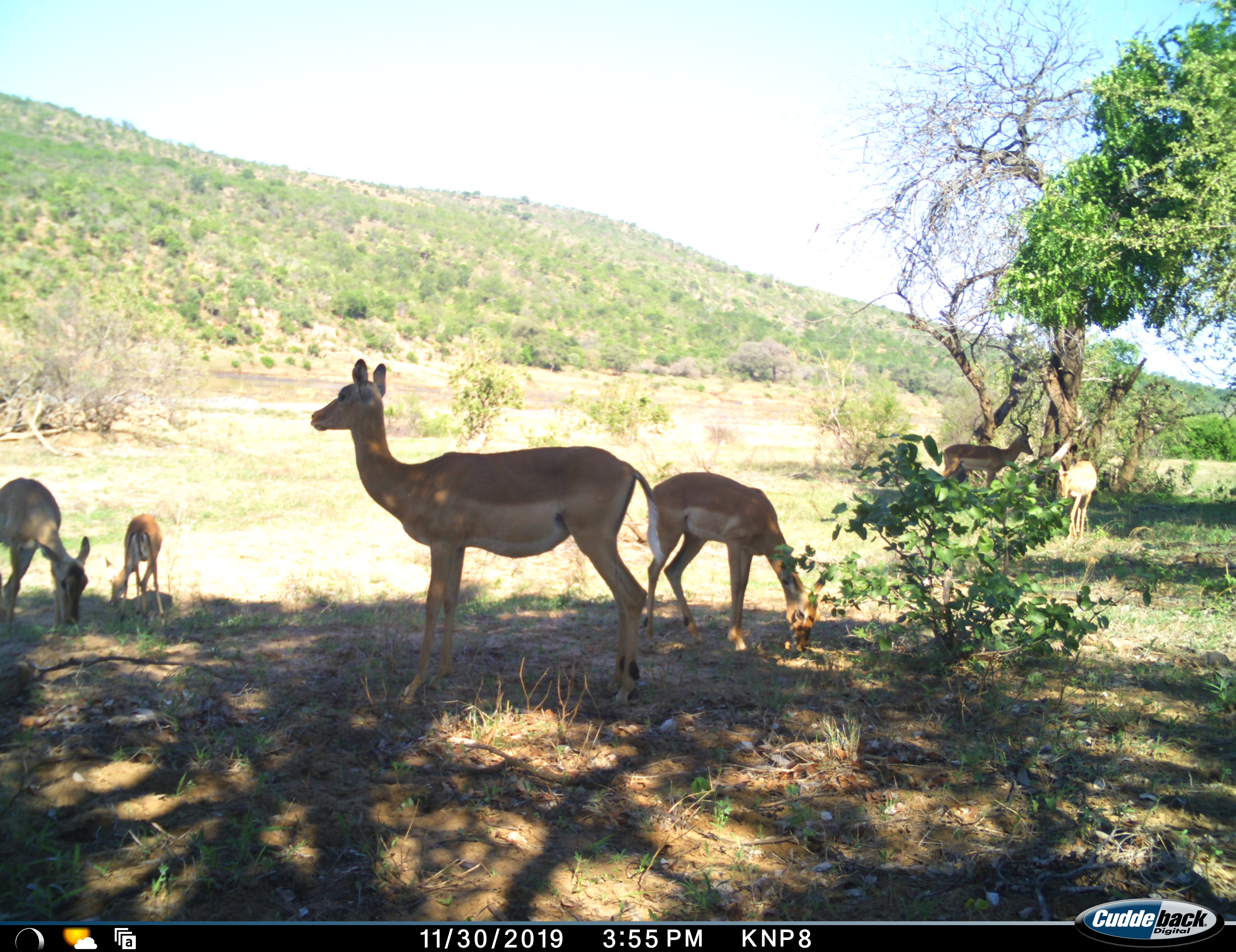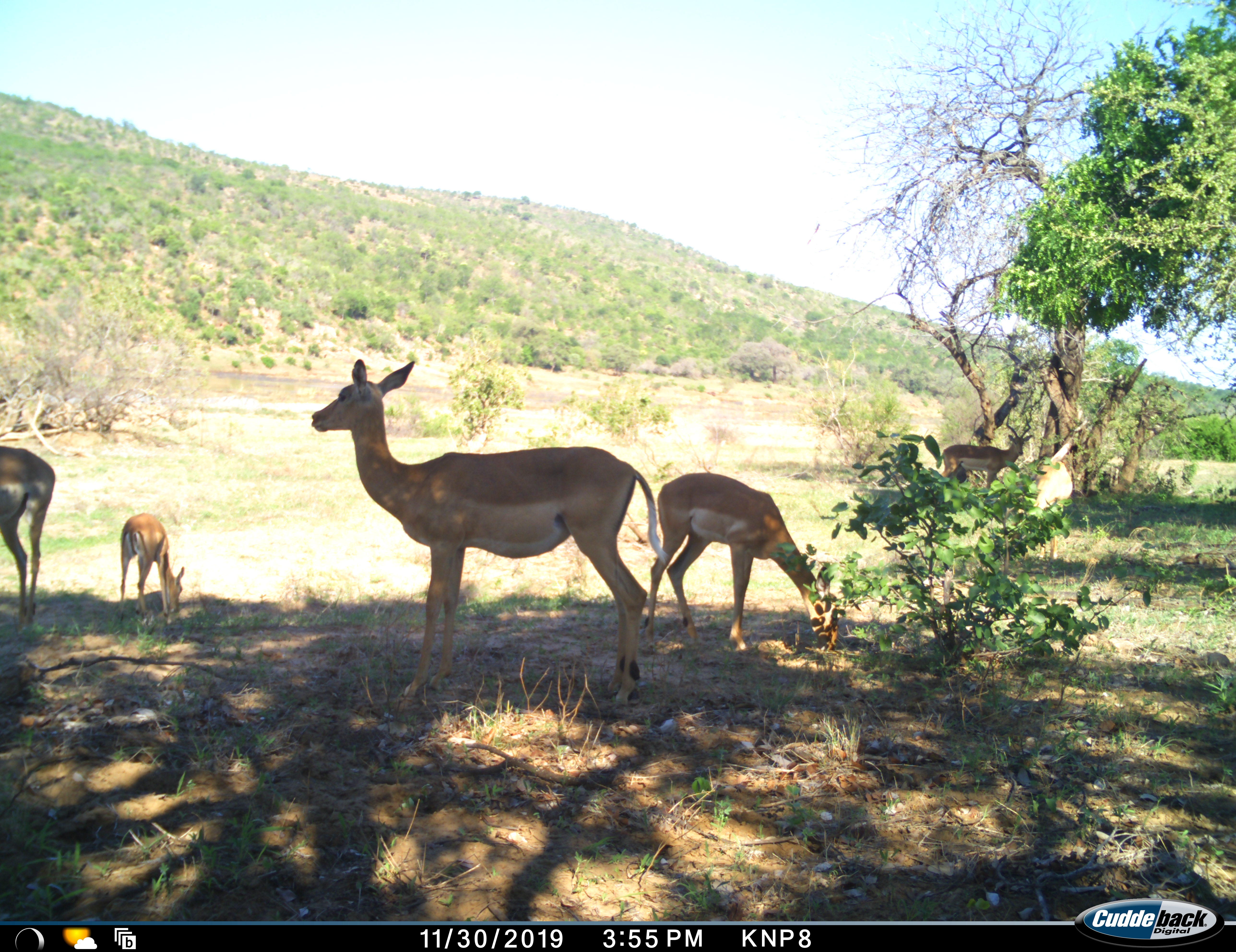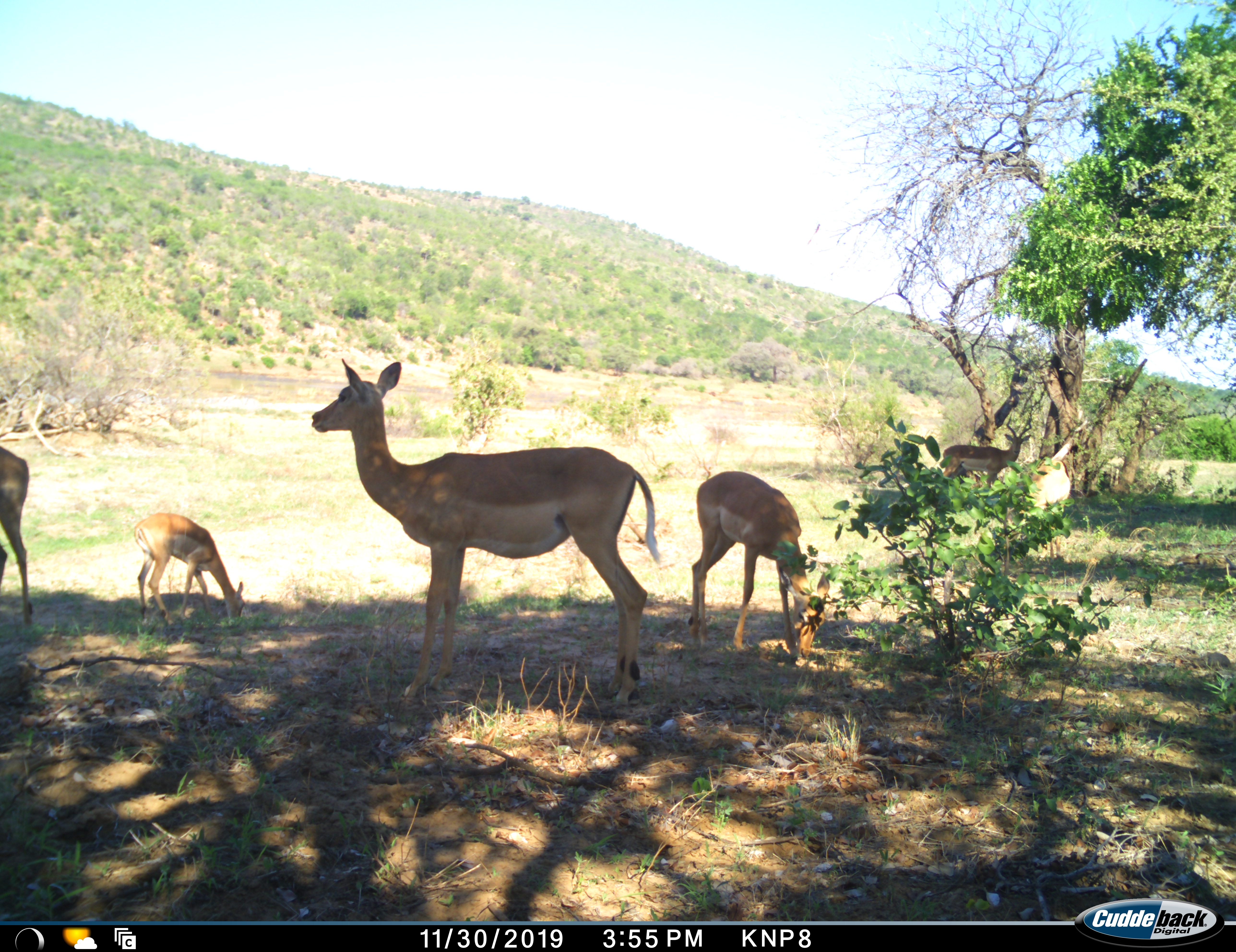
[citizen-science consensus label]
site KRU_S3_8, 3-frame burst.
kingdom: Animalia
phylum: Chordata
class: Mammalia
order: Artiodactyla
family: Bovidae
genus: Aepyceros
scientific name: Aepyceros melampus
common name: impala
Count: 6.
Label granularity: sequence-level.